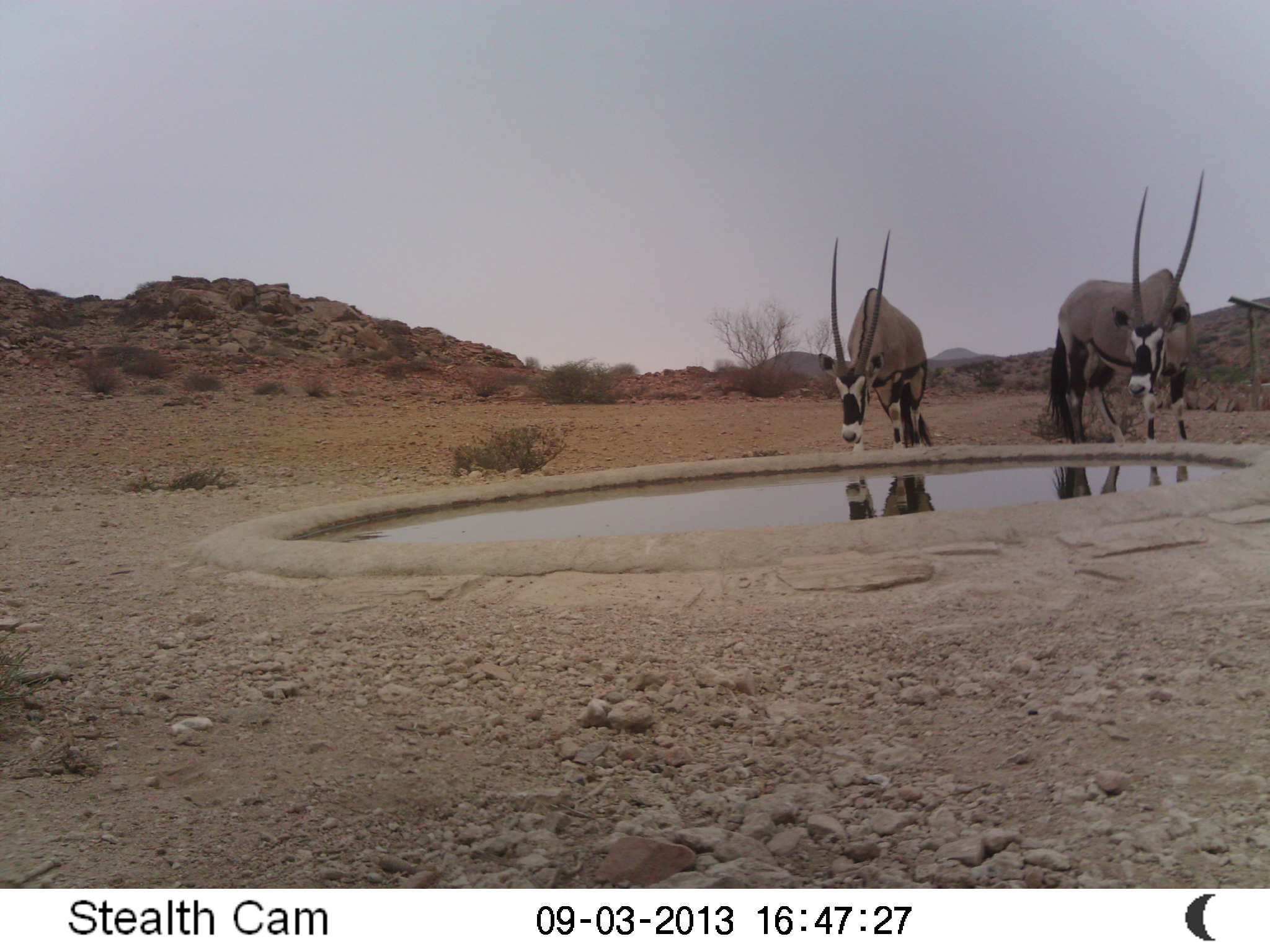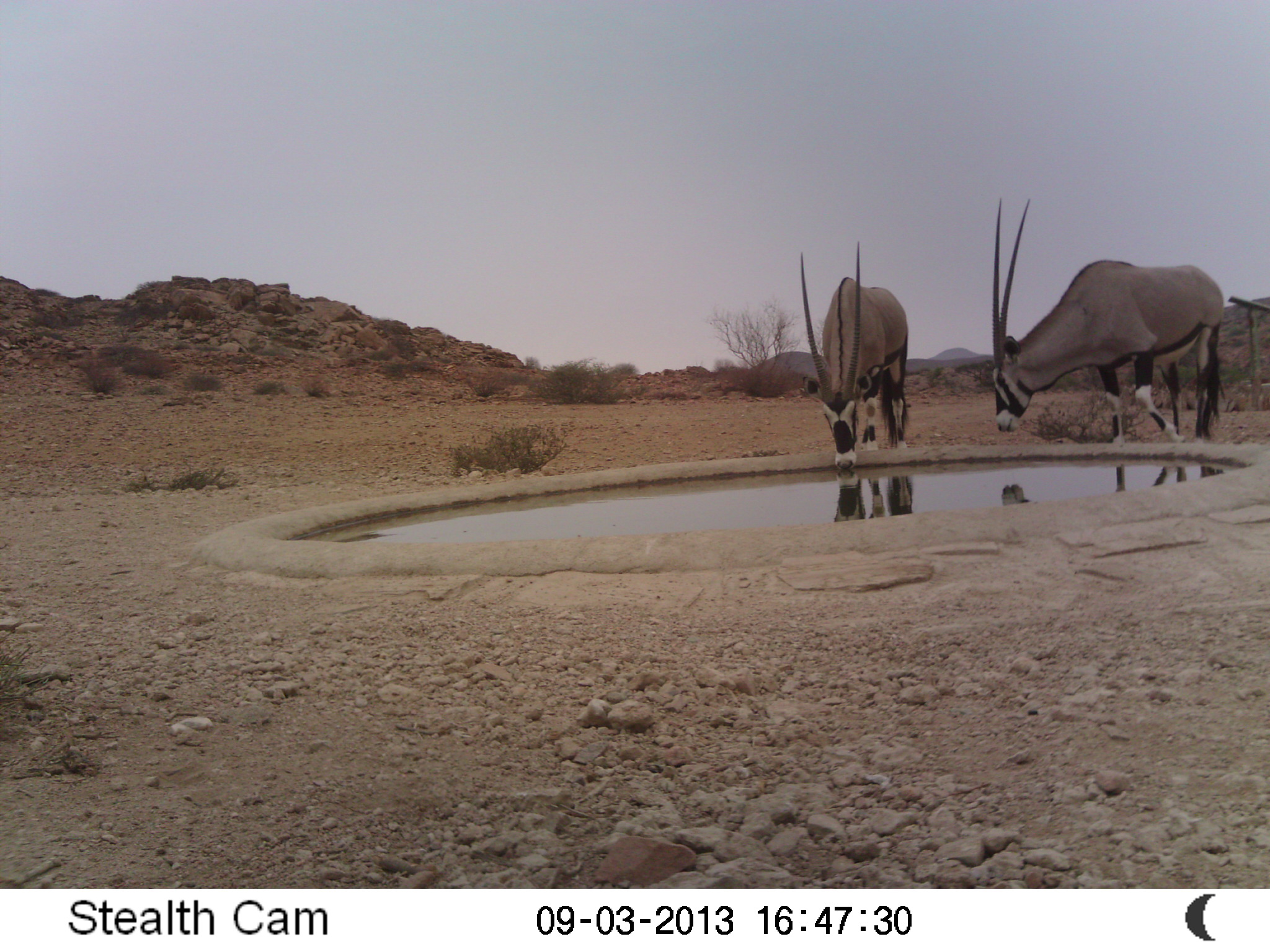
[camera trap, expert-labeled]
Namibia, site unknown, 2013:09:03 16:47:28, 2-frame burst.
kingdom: Animalia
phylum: Chordata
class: Mammalia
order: Artiodactyla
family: Bovidae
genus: Oryx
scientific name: Oryx gazella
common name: gemsbok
Oryx gazella (gemsbok).